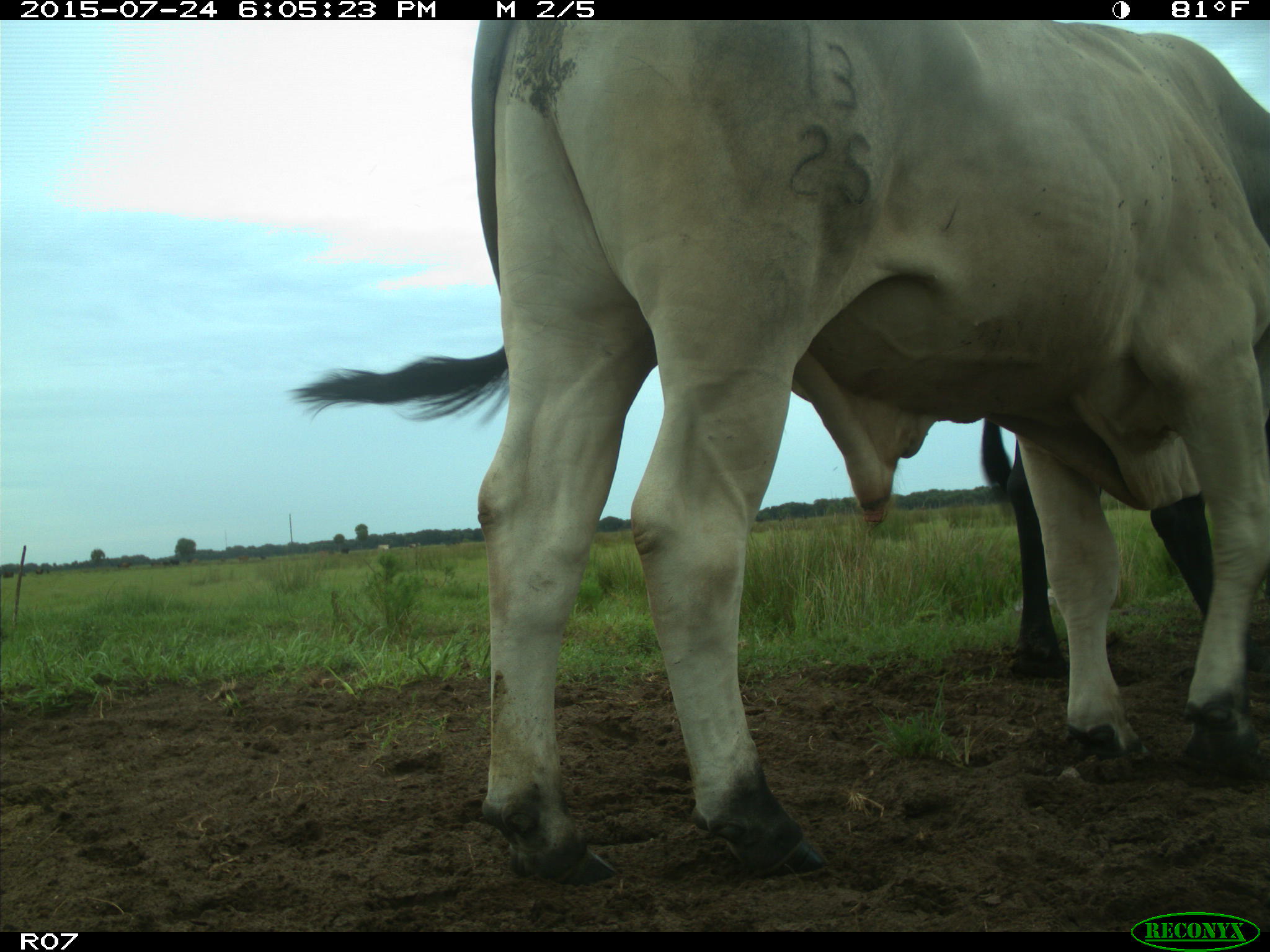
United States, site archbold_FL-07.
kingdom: Animalia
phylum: Chordata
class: Mammalia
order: Artiodactyla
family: Bovidae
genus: Bos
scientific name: Bos taurus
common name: domestic cow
Bos taurus (domestic cow).